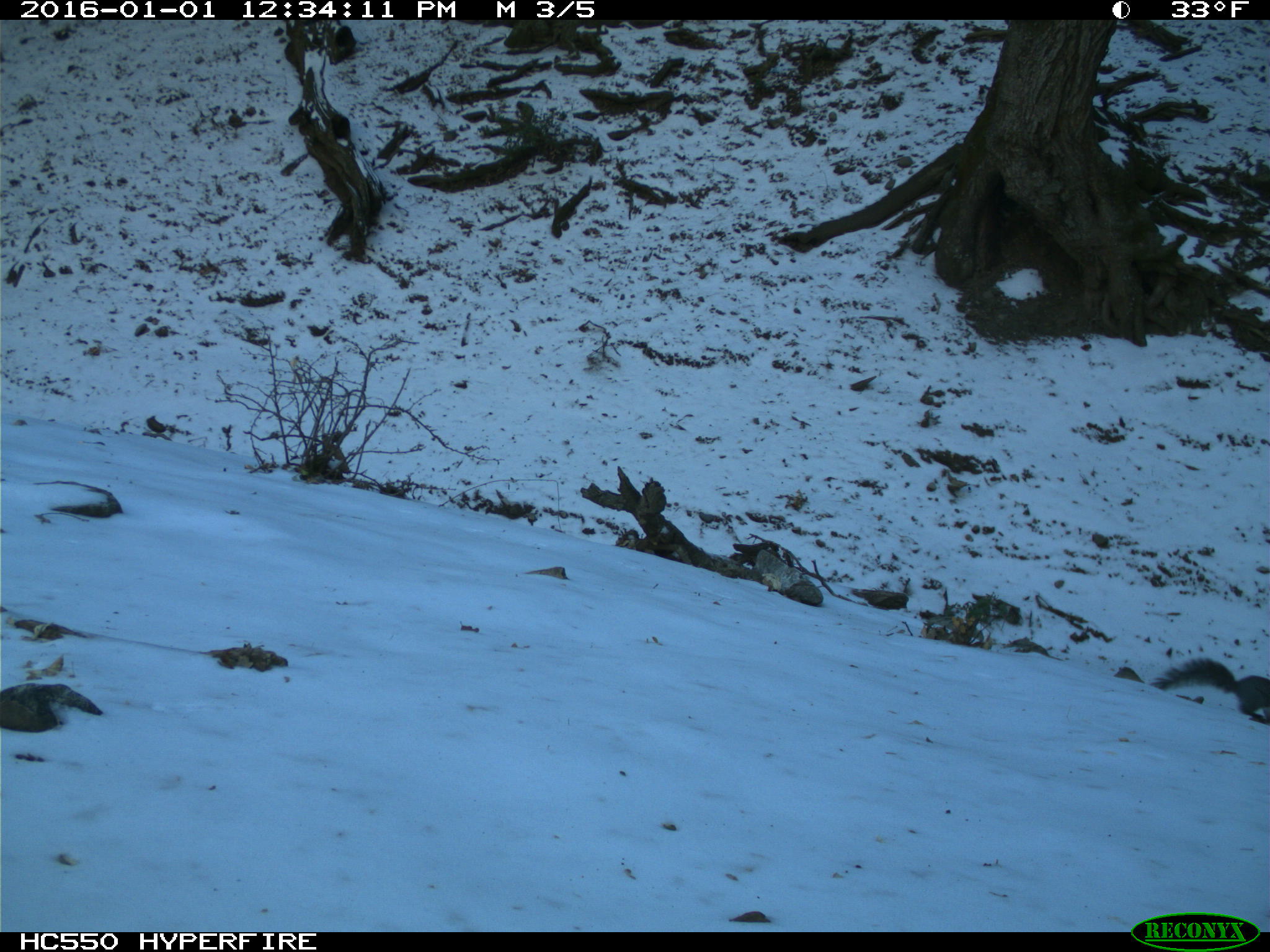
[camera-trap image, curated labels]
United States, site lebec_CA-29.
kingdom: Animalia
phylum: Chordata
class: Mammalia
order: Rodentia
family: Sciuridae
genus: Sciurus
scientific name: Sciurus carolinensis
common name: eastern gray squirrel